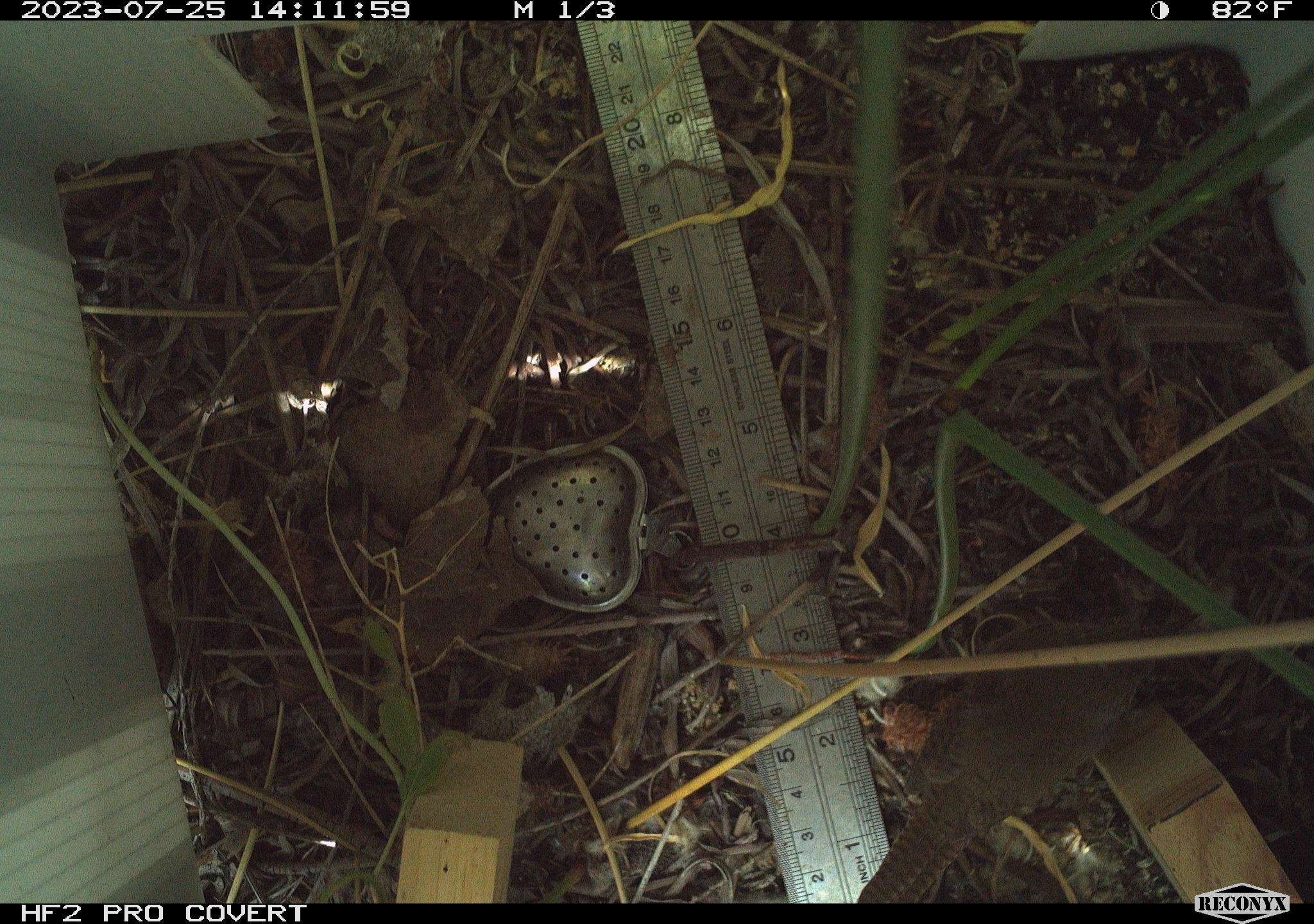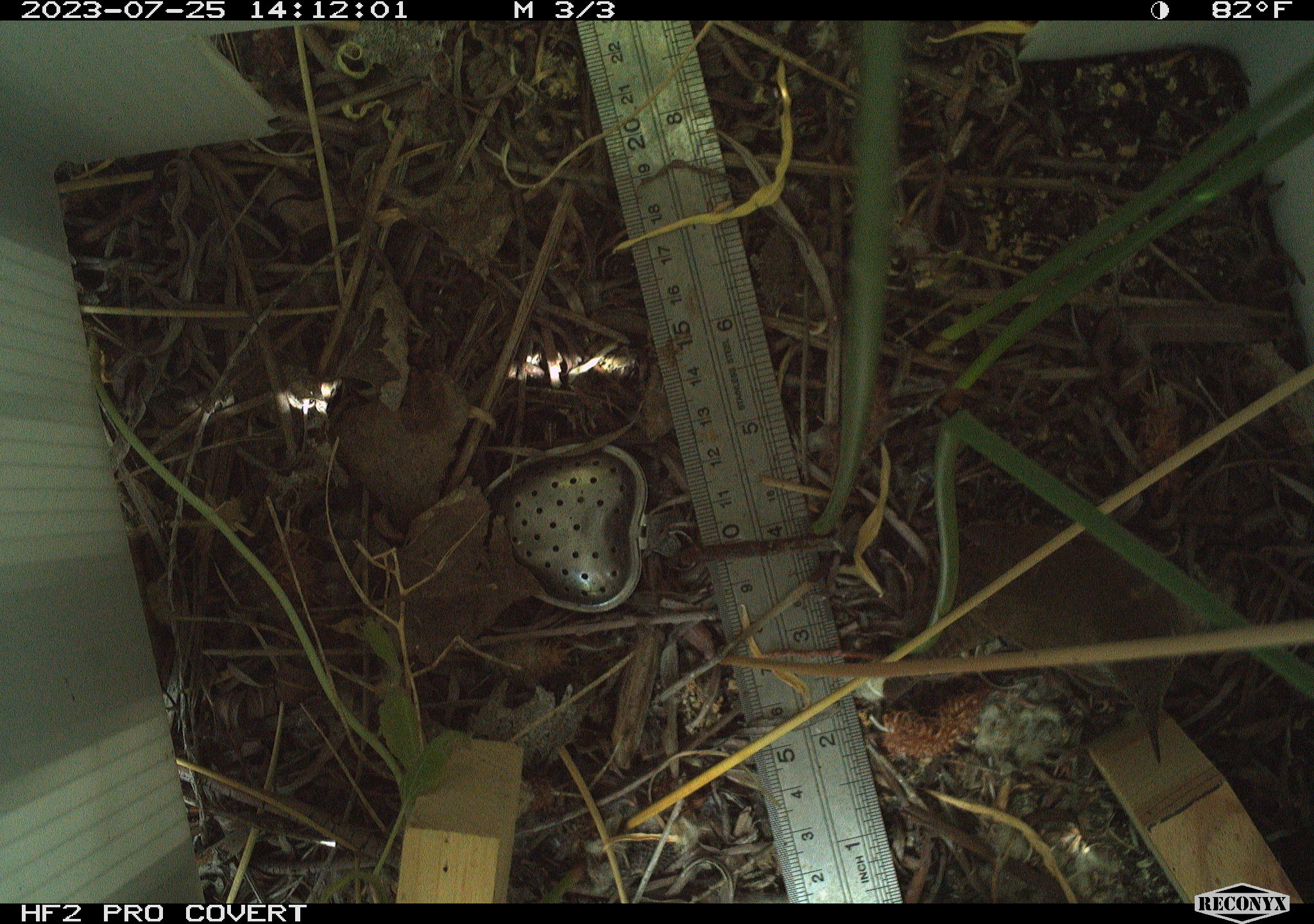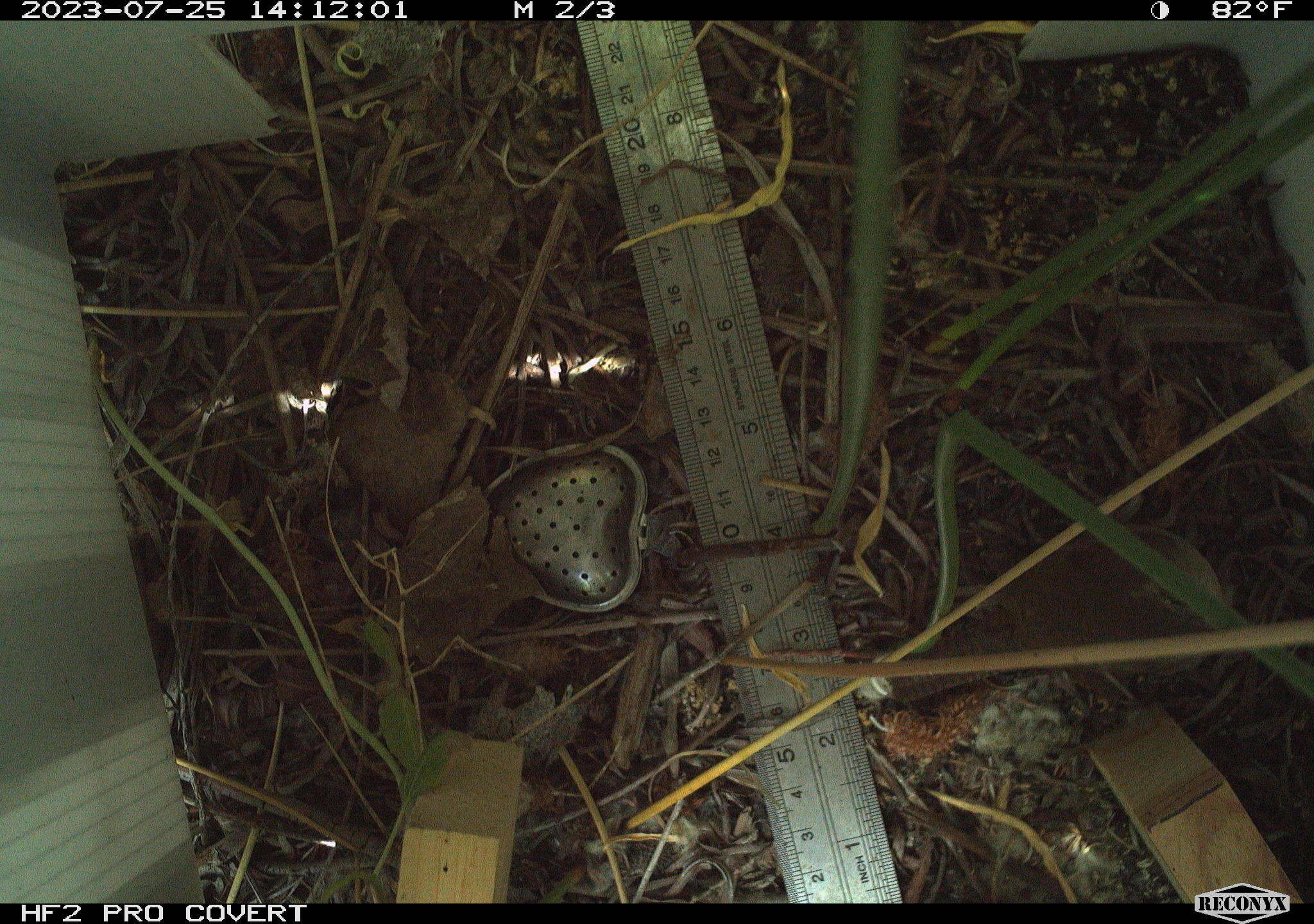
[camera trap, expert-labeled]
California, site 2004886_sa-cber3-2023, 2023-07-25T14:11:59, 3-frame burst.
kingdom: Animalia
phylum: Chordata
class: Aves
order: Passeriformes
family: Troglodytidae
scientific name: Troglodytidae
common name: wren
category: troglodytidae family